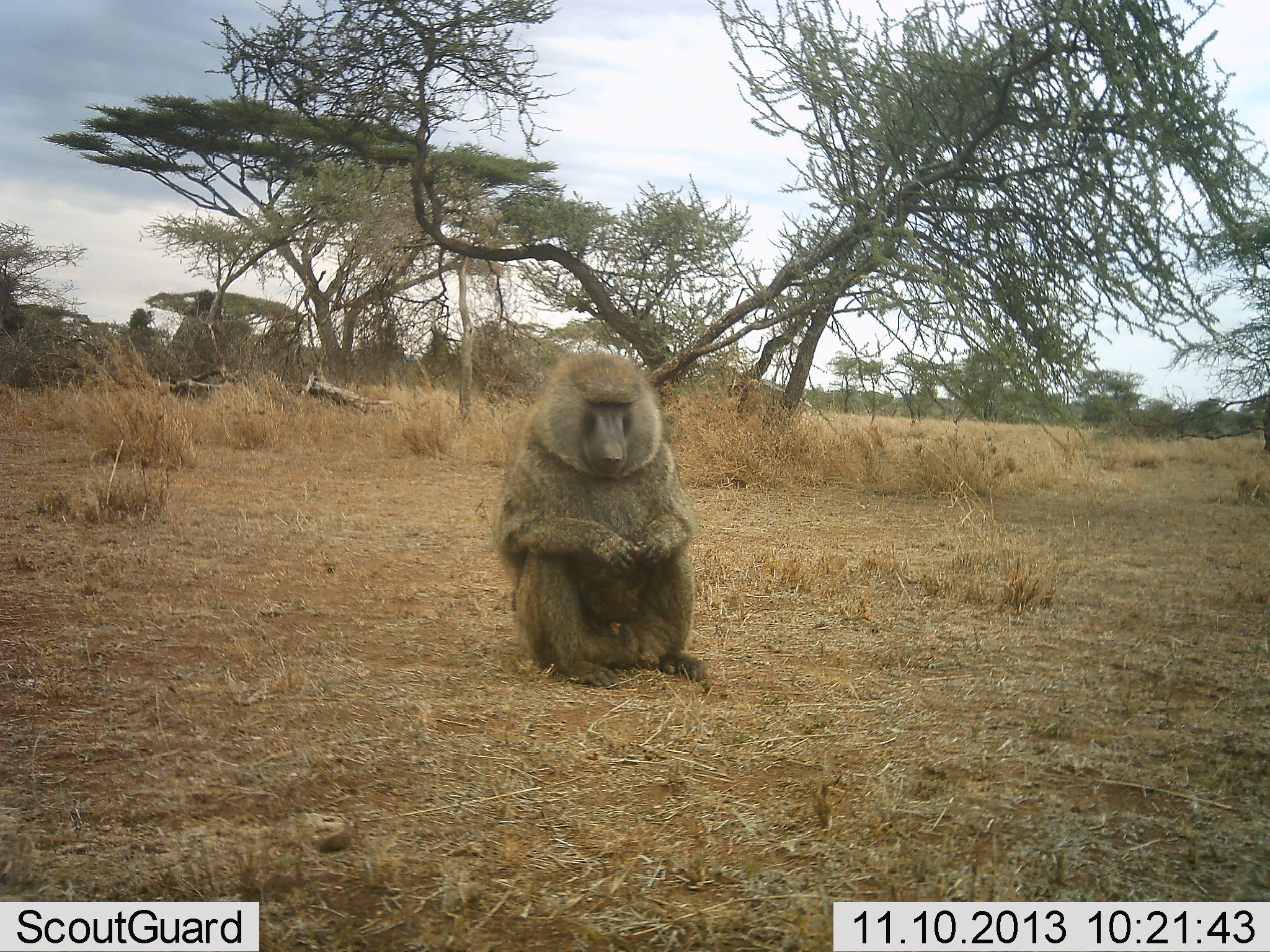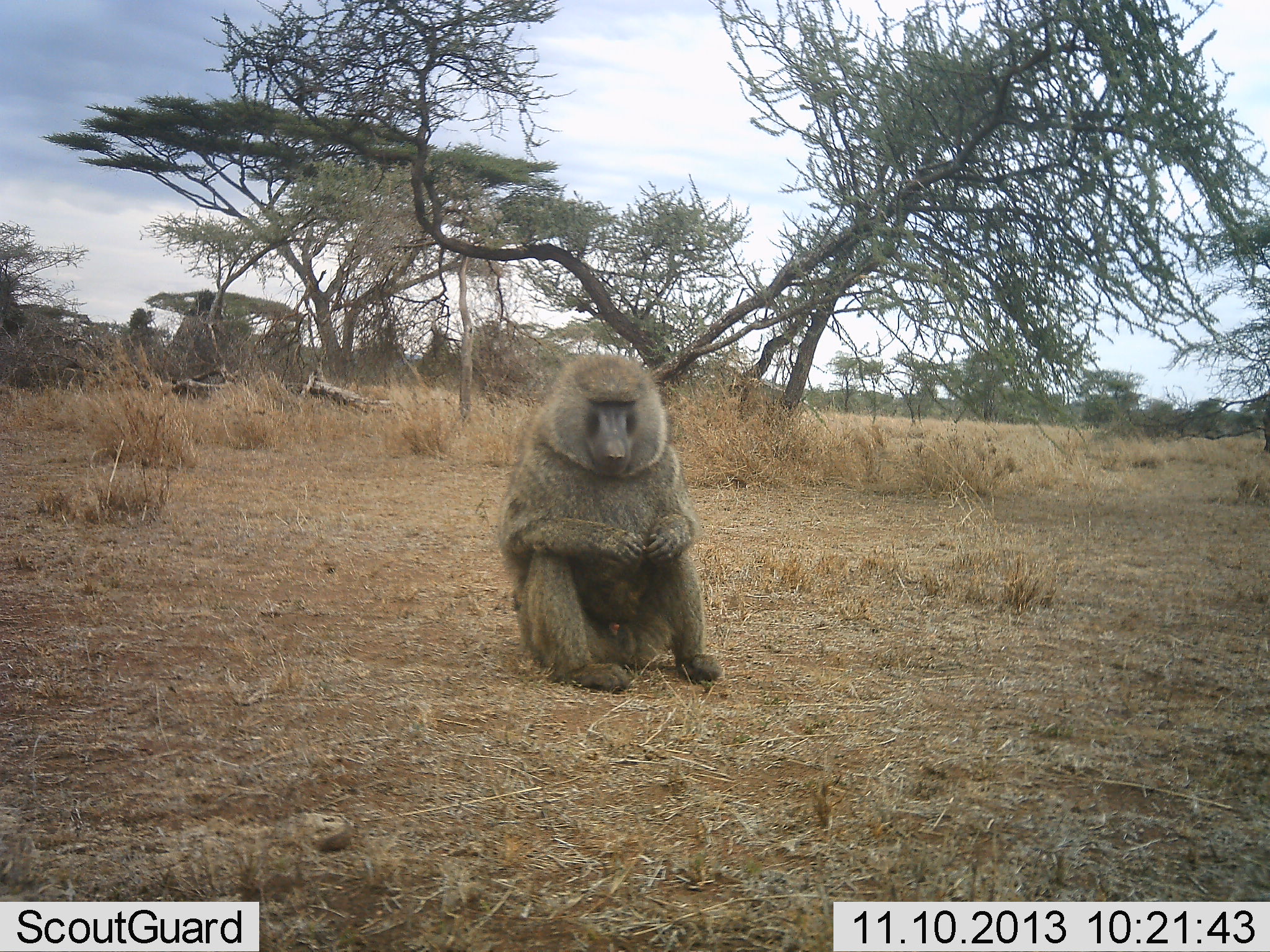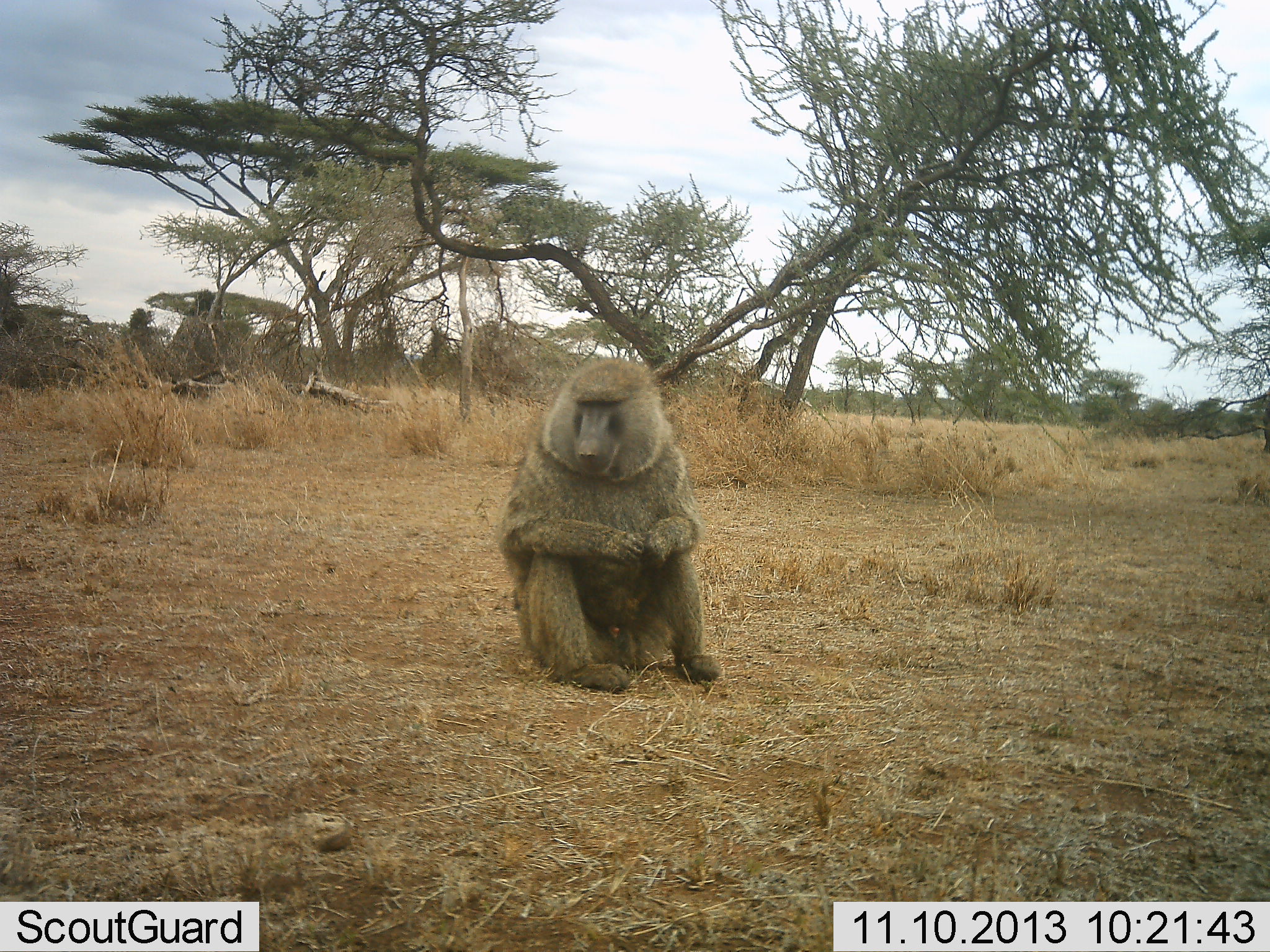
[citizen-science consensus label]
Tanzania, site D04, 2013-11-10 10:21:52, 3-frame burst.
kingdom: Animalia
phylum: Chordata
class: Mammalia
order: Primates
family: Cercopithecidae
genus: Papio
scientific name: Papio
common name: baboon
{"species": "baboon (Papio)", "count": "1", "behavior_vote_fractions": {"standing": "20%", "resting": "90%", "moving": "0%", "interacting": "0%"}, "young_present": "0%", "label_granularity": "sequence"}